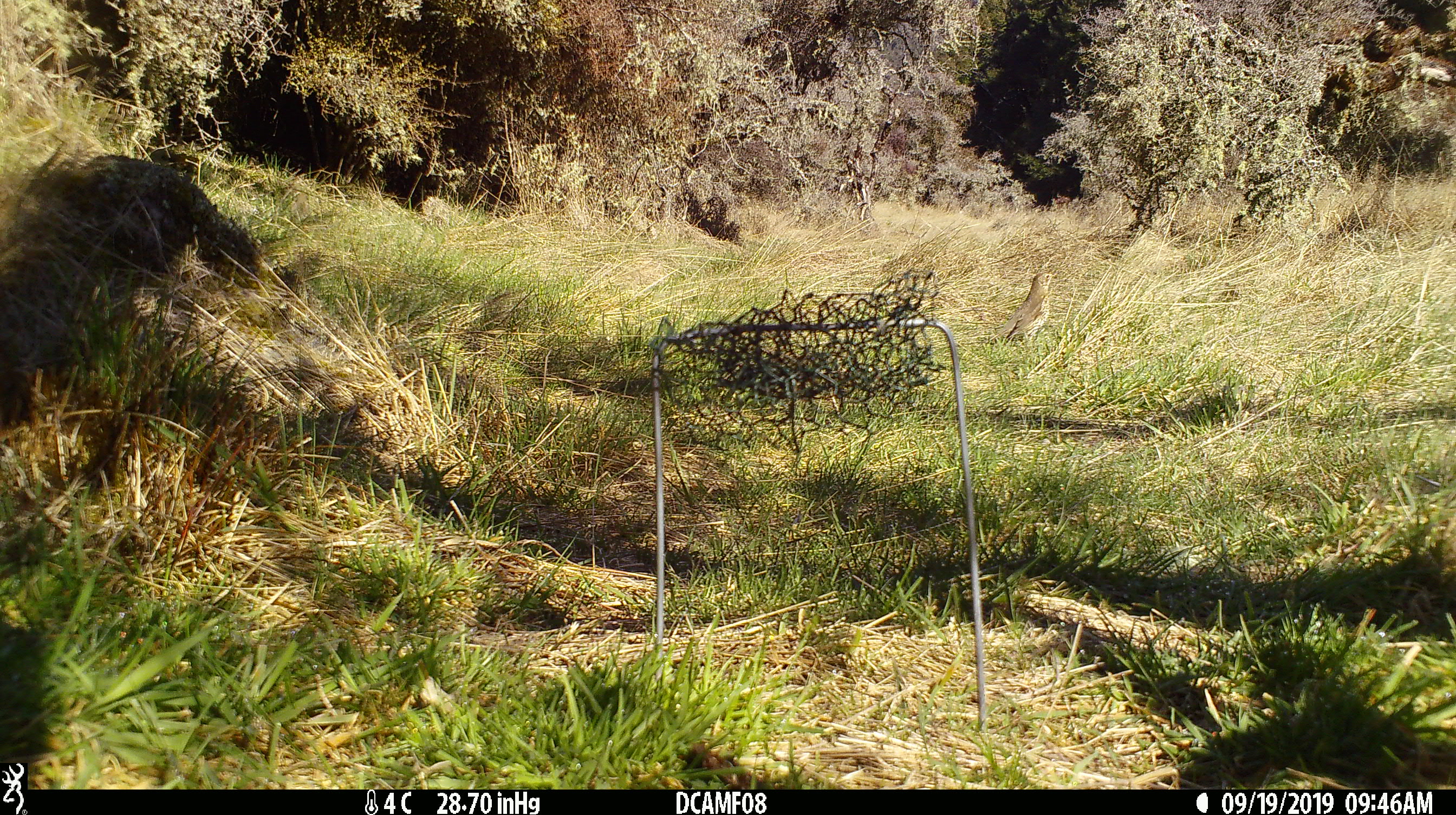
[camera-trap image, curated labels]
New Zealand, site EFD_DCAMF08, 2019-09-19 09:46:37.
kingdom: Animalia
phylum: Chordata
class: Aves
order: Passeriformes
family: Turdidae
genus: Turdus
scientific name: Turdus philomelos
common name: song thrush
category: thrush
Thrush (song thrush) (Turdus philomelos).